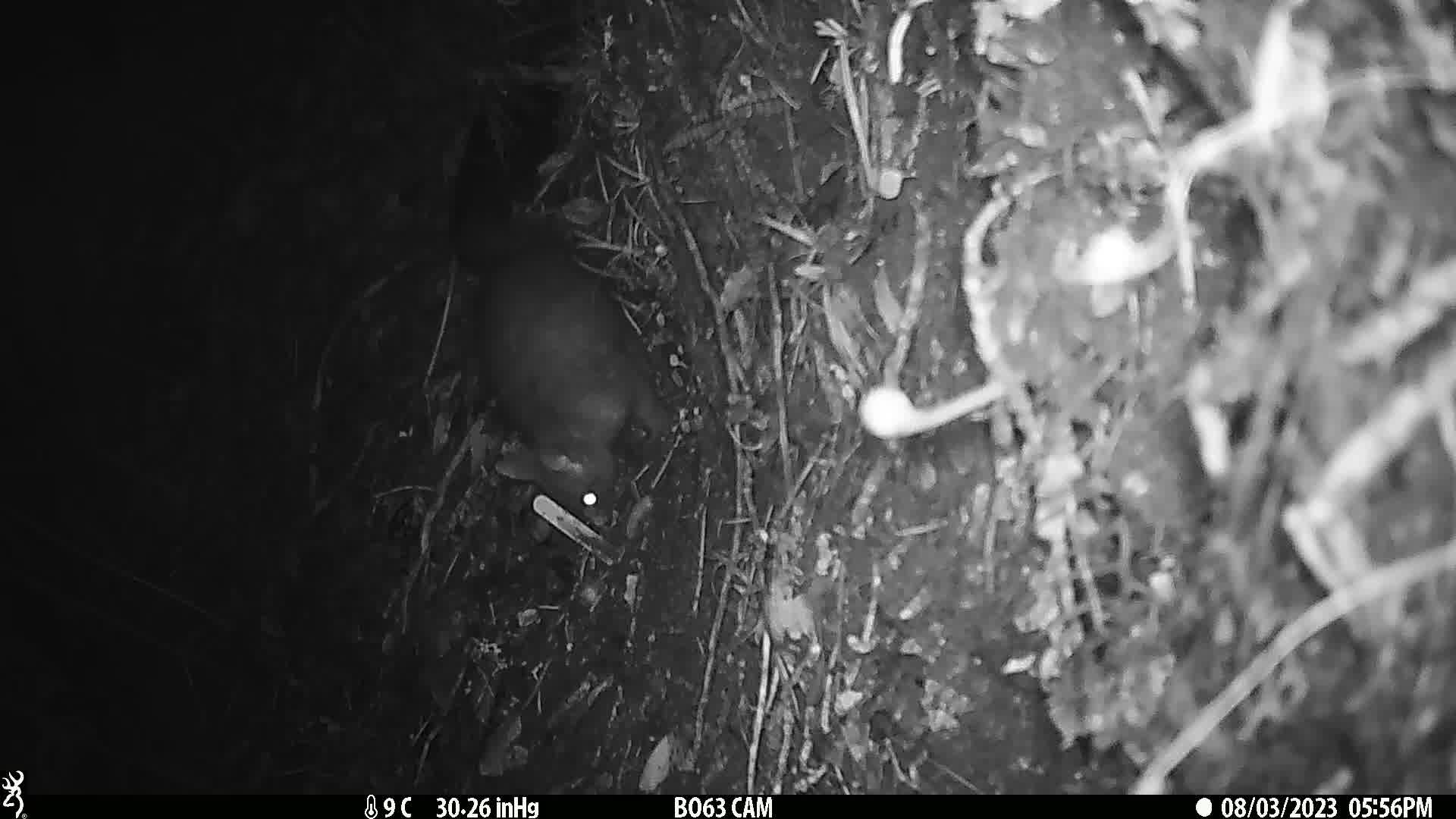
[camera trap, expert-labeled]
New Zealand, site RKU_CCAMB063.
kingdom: Animalia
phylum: Chordata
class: Mammalia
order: Diprotodontia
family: Phalangeridae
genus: Trichosurus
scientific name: Trichosurus vulpecula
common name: common brushtail possum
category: possum